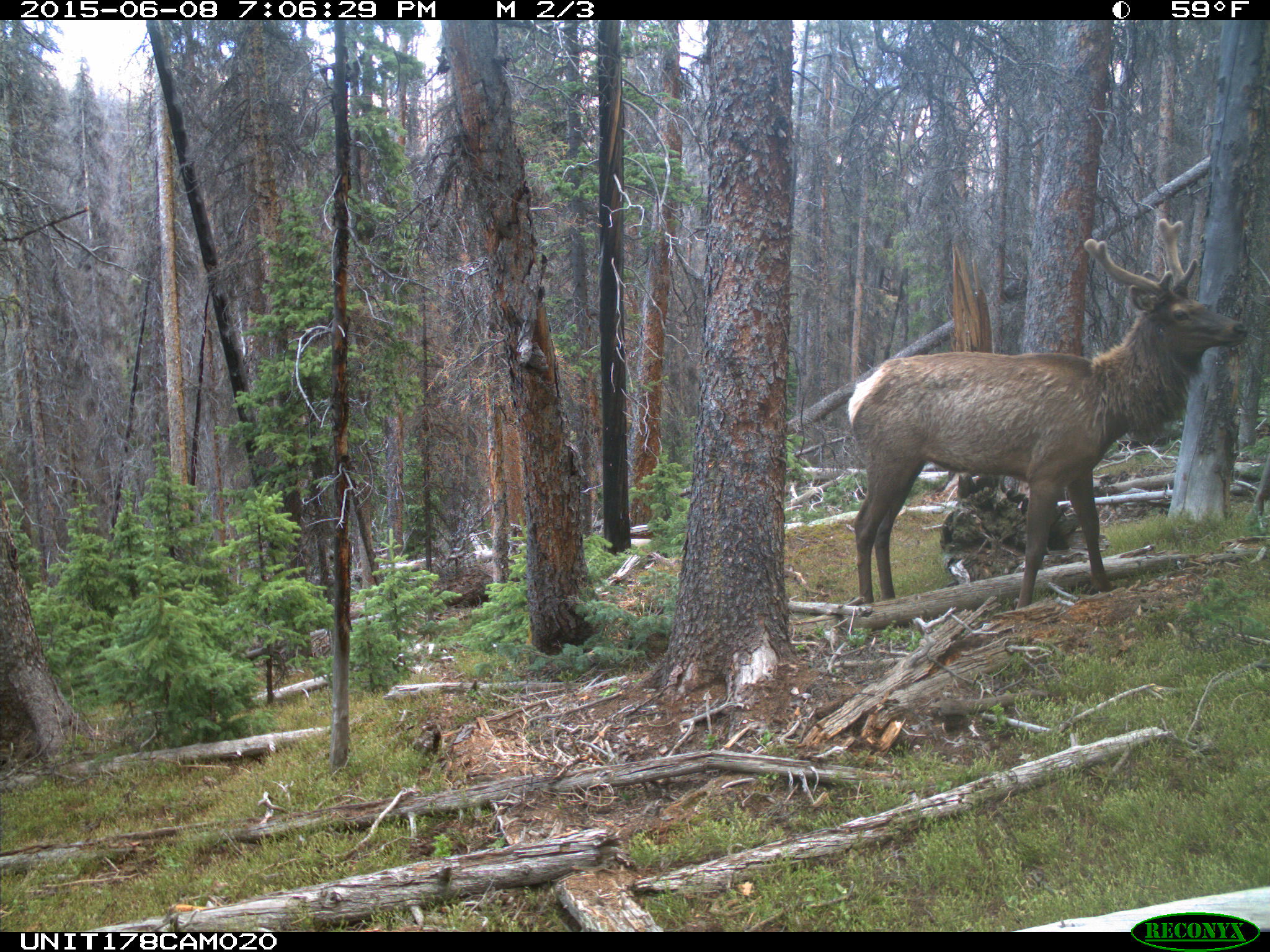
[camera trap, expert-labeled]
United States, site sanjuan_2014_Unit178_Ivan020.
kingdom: Animalia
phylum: Chordata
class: Mammalia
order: Artiodactyla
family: Cervidae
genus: Cervus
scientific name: Cervus elaphus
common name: red deer